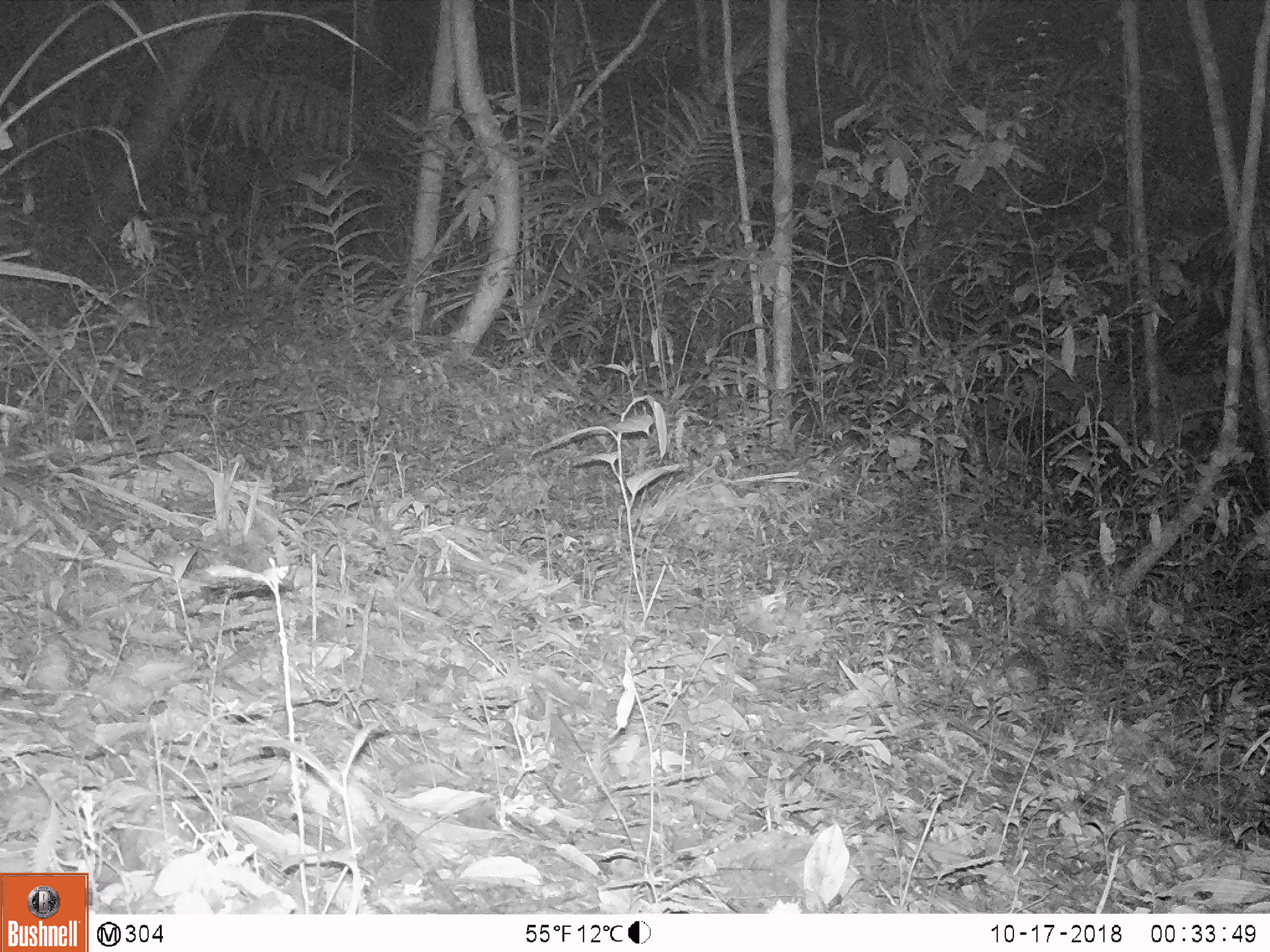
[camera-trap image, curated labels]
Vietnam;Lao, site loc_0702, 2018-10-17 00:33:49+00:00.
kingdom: Animalia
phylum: Chordata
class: Mammalia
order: Carnivora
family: Mustelidae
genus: Melogale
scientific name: Melogale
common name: ferret badger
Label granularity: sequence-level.